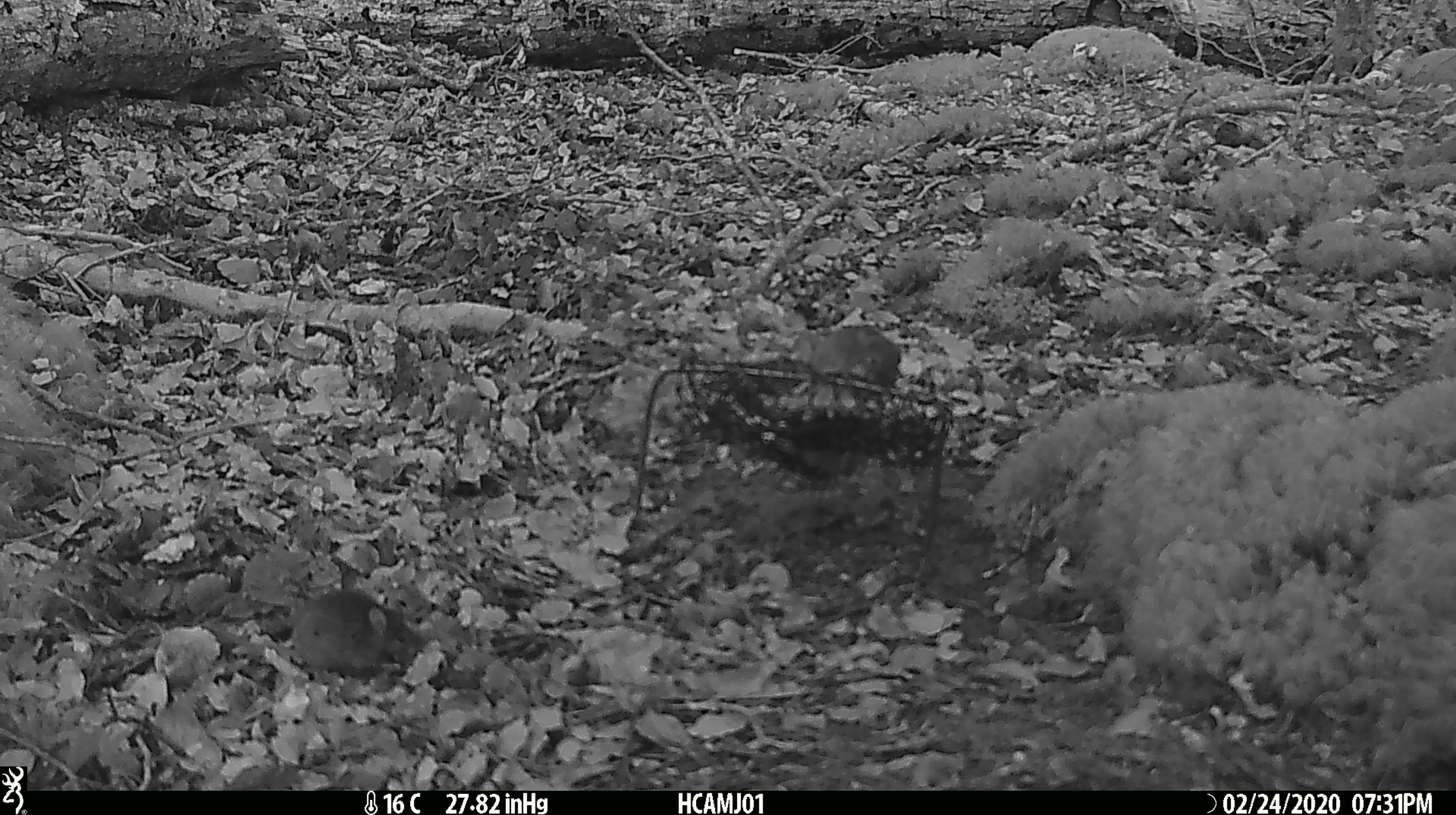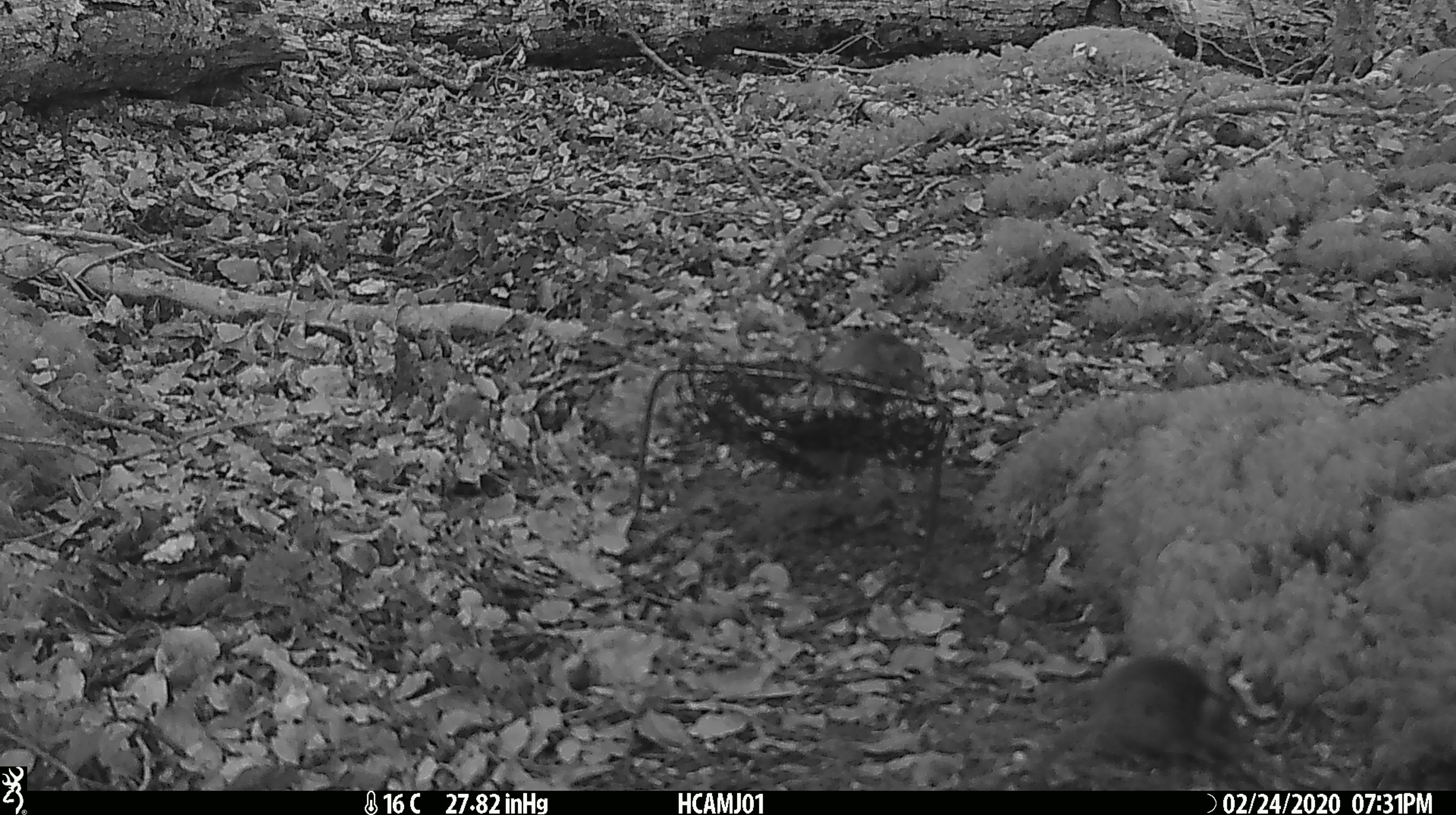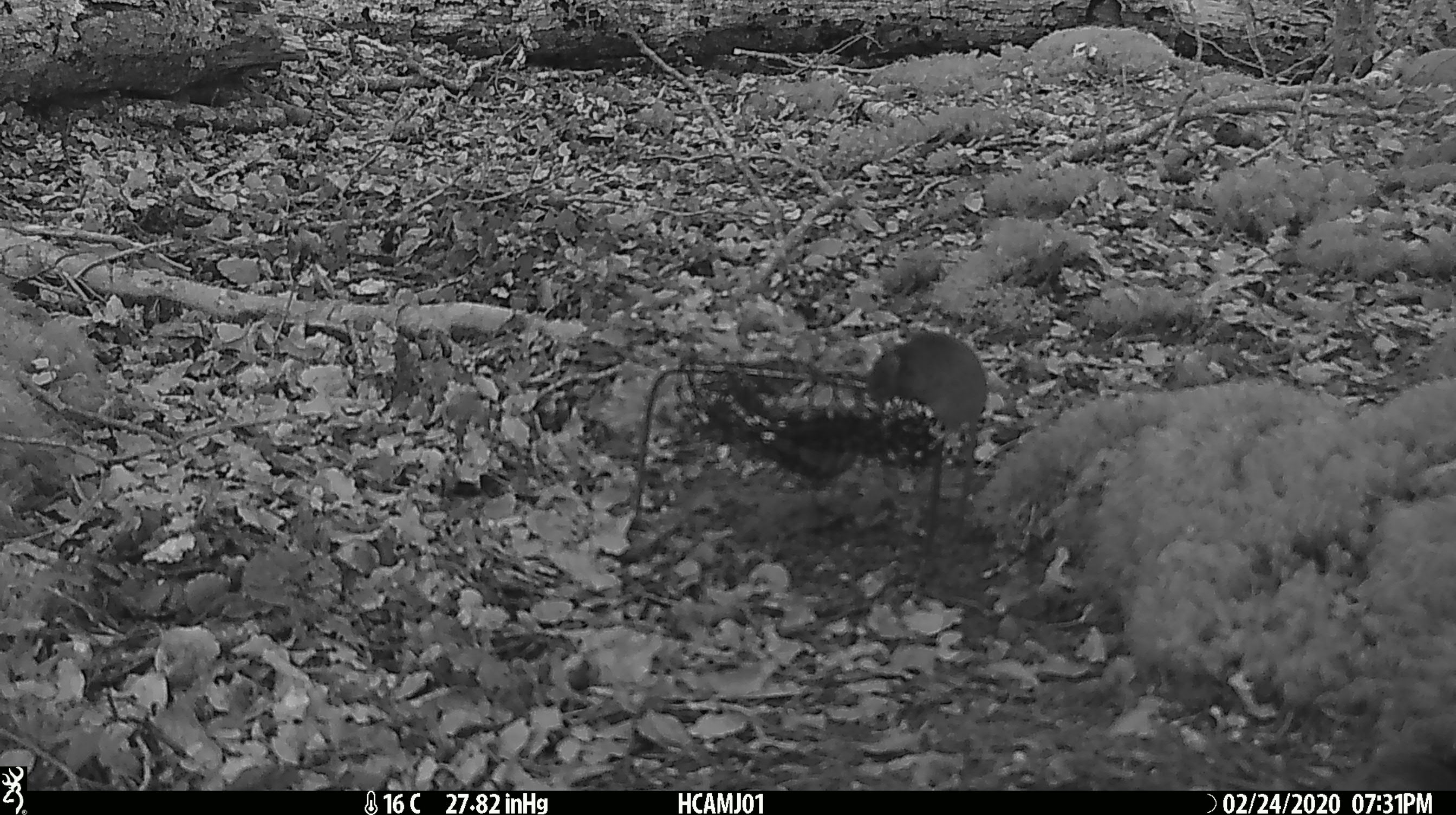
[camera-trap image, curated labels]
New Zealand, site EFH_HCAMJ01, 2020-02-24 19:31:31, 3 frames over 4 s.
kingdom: Animalia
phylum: Chordata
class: Mammalia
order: Rodentia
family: Muridae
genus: Mus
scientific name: Mus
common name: mouse